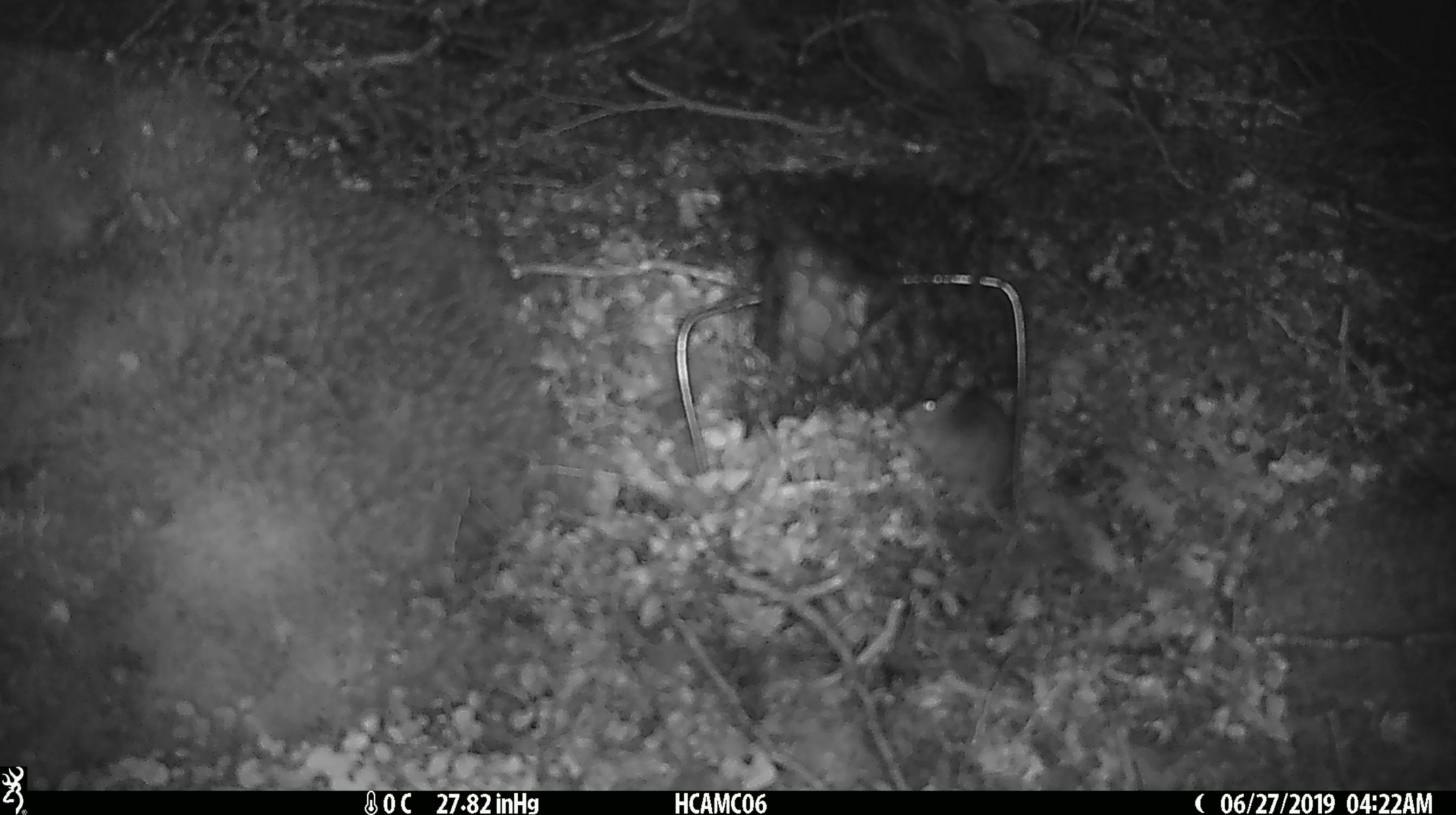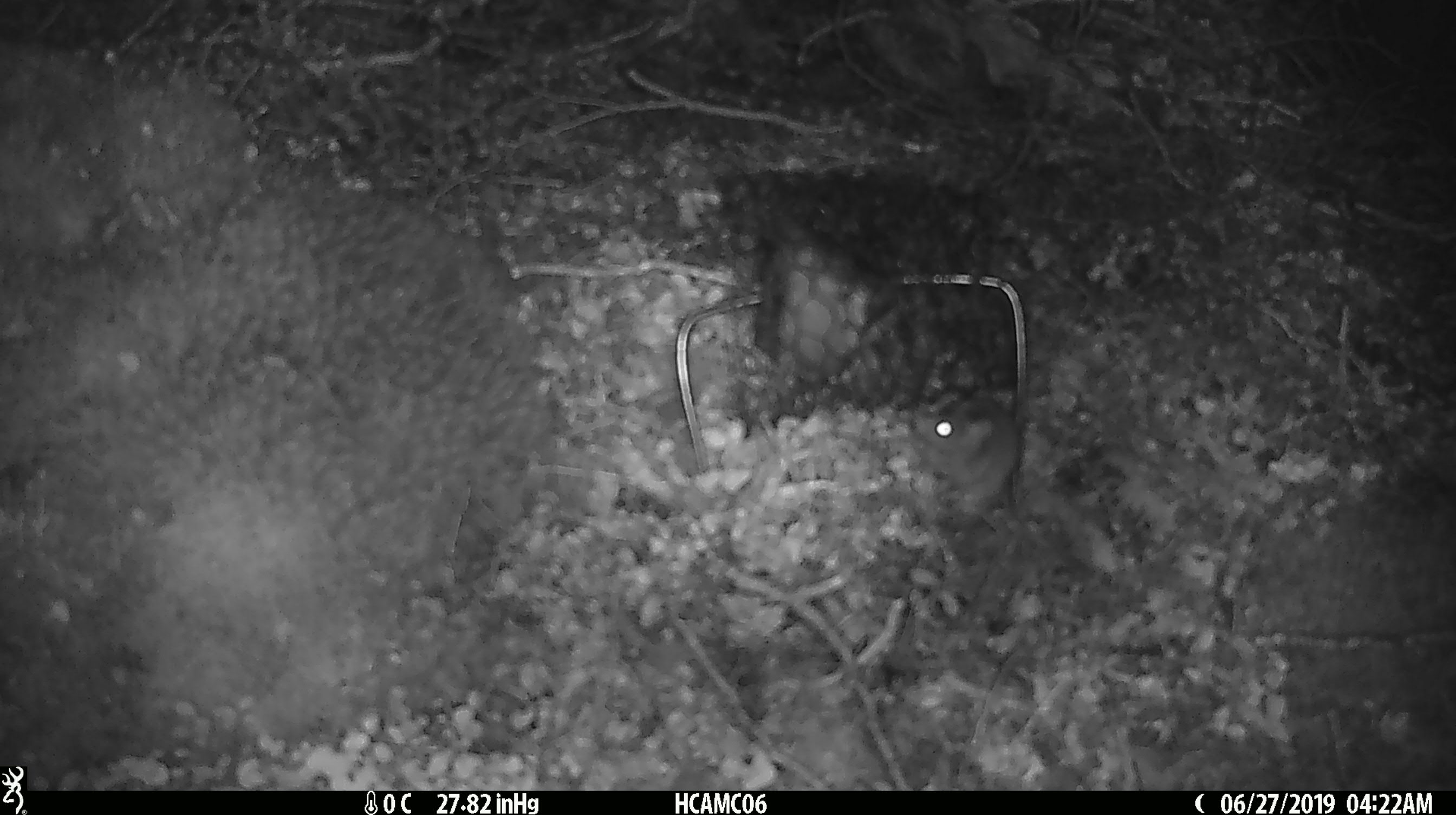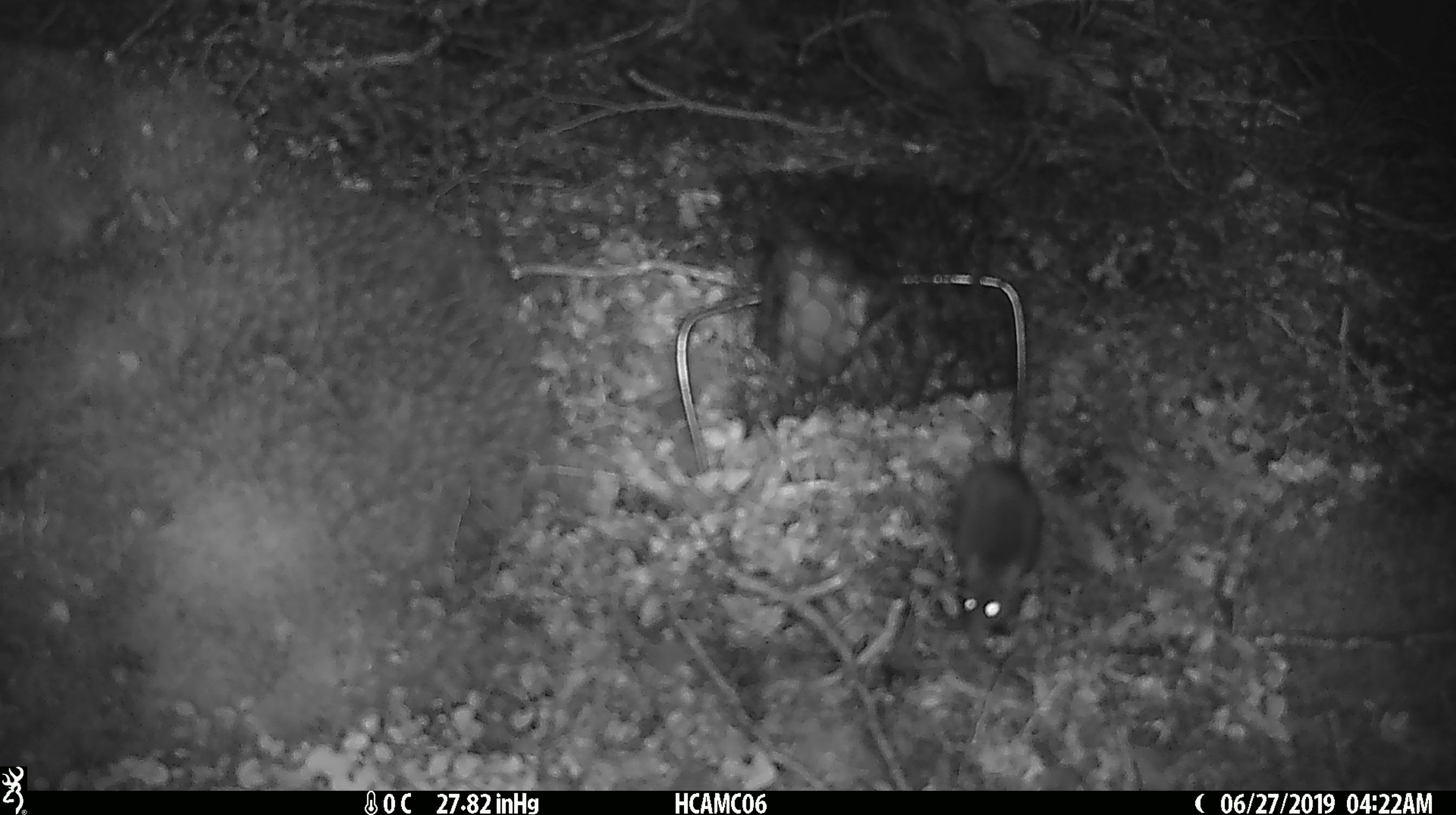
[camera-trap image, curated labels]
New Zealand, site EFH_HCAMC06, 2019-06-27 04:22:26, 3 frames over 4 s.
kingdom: Animalia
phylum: Chordata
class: Mammalia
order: Rodentia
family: Muridae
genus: Mus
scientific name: Mus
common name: mouse